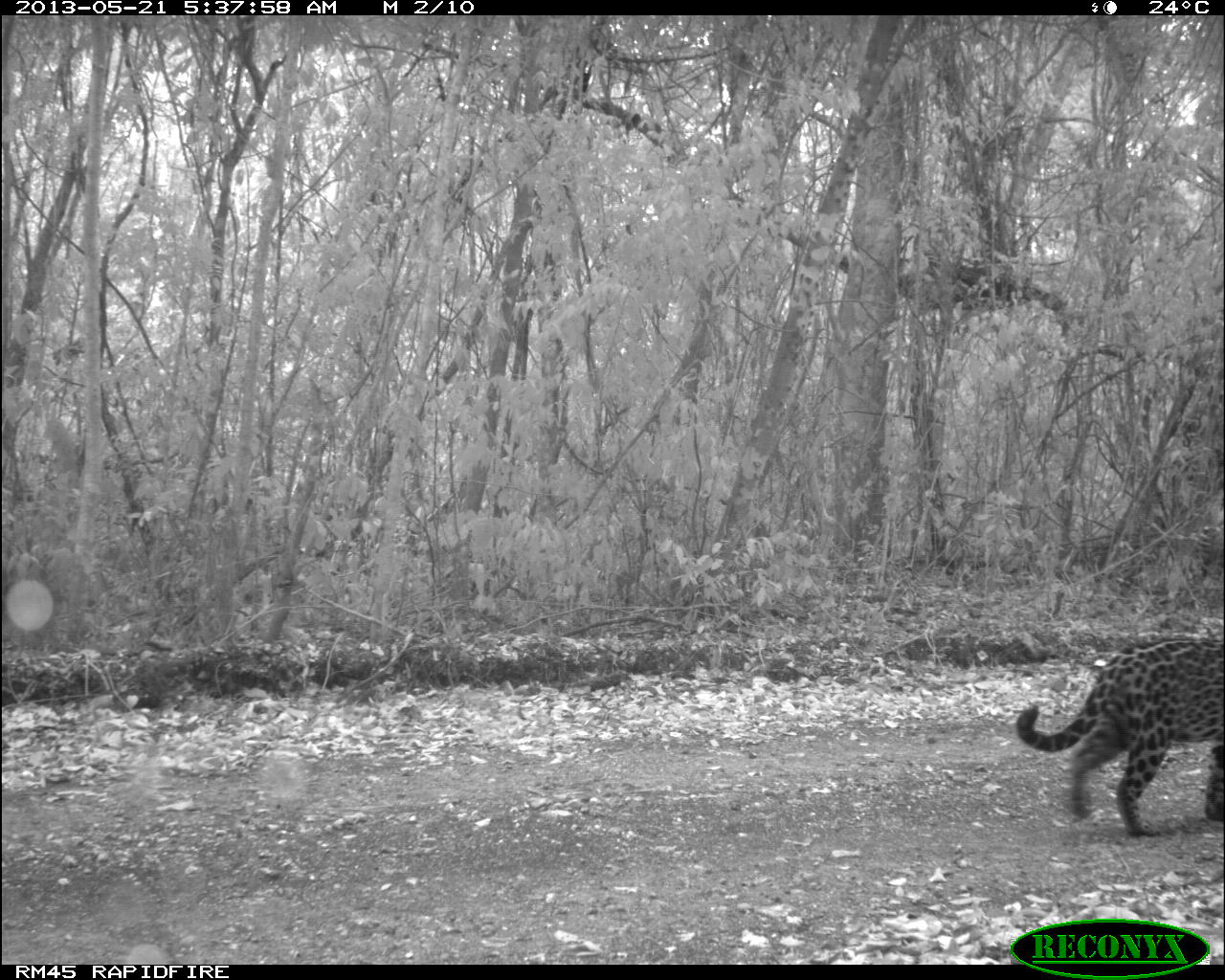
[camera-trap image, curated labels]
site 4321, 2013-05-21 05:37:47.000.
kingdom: Animalia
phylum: Chordata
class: Mammalia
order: Carnivora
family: Felidae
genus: Panthera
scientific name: Panthera onca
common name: jaguar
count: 1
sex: female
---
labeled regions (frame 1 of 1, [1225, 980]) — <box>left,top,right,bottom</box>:
panthera onca: <box>1010,635,1219,837</box>